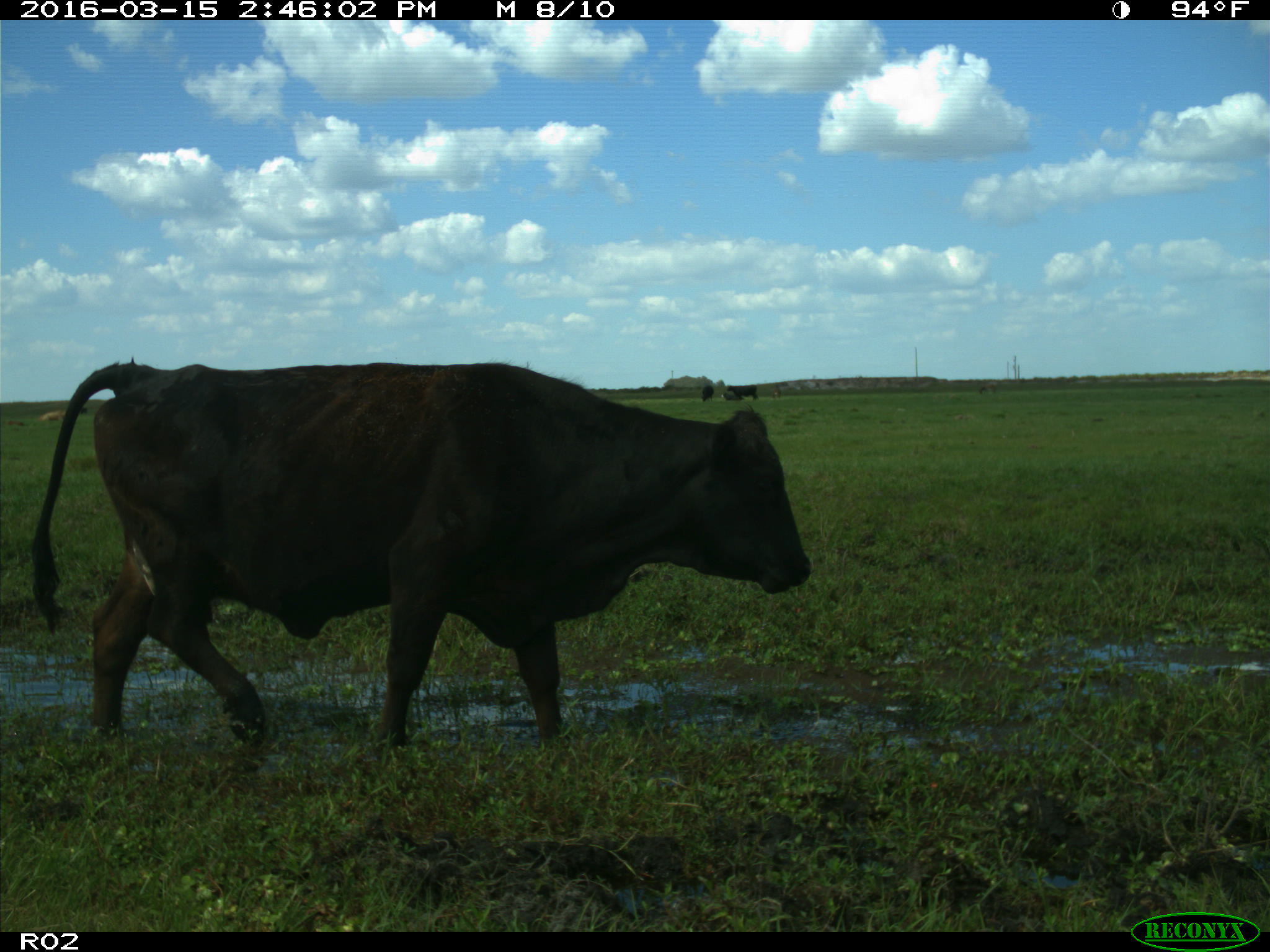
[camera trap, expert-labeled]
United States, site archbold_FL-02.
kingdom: Animalia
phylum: Chordata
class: Mammalia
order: Artiodactyla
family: Bovidae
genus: Bos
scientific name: Bos taurus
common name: domestic cow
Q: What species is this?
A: Bos taurus (domestic cow).